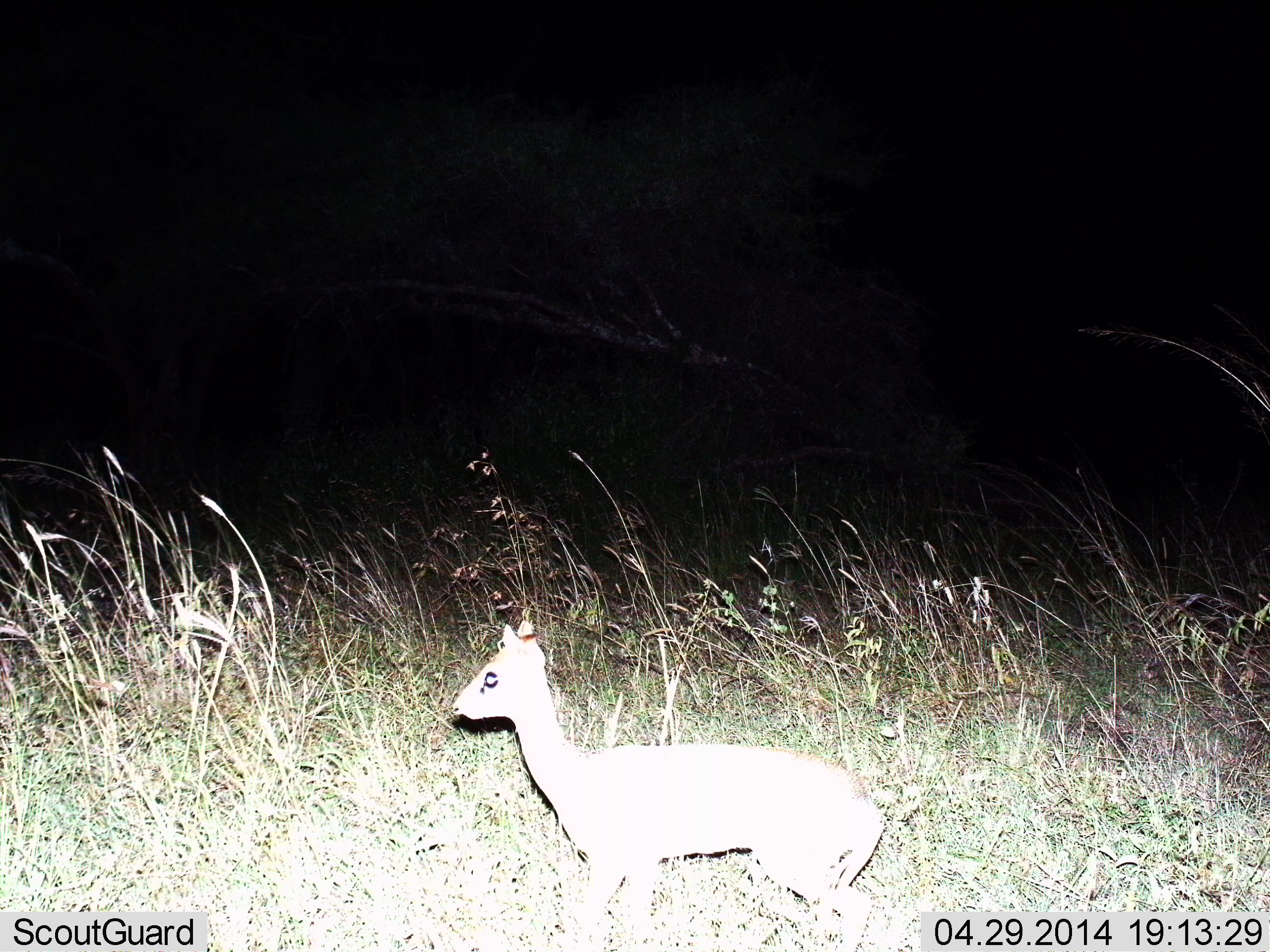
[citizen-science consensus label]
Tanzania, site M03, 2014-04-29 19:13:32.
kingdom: Animalia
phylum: Chordata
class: Mammalia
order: Artiodactyla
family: Bovidae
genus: Madoqua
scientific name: Madoqua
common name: dikdik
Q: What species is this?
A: Dikdik (Madoqua).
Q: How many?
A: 1.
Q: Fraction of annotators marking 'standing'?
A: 80%.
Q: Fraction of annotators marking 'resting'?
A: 0%.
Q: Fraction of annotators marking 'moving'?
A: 20%.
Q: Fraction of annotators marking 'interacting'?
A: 0%.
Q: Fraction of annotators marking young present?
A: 0%.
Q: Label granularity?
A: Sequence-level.